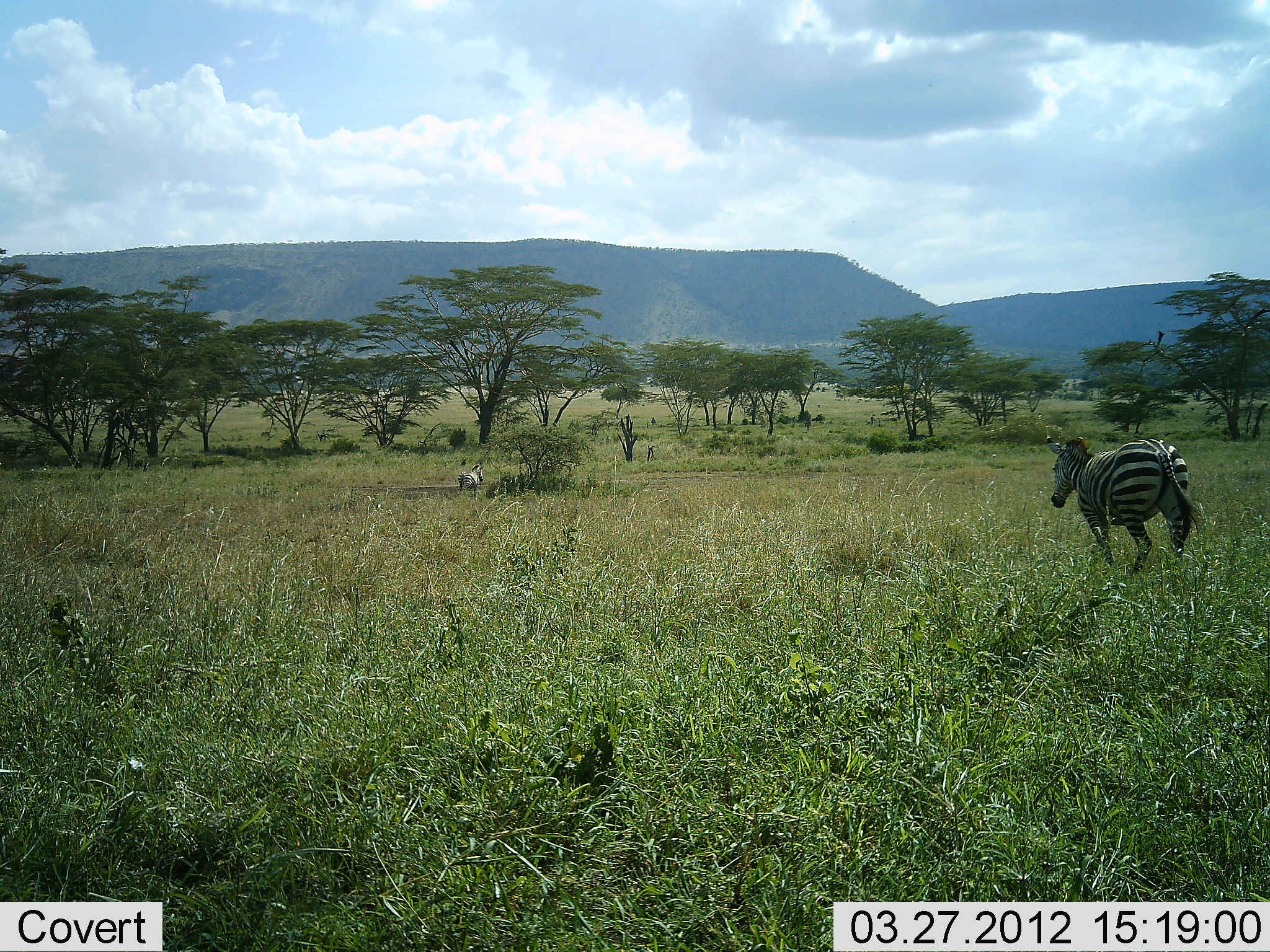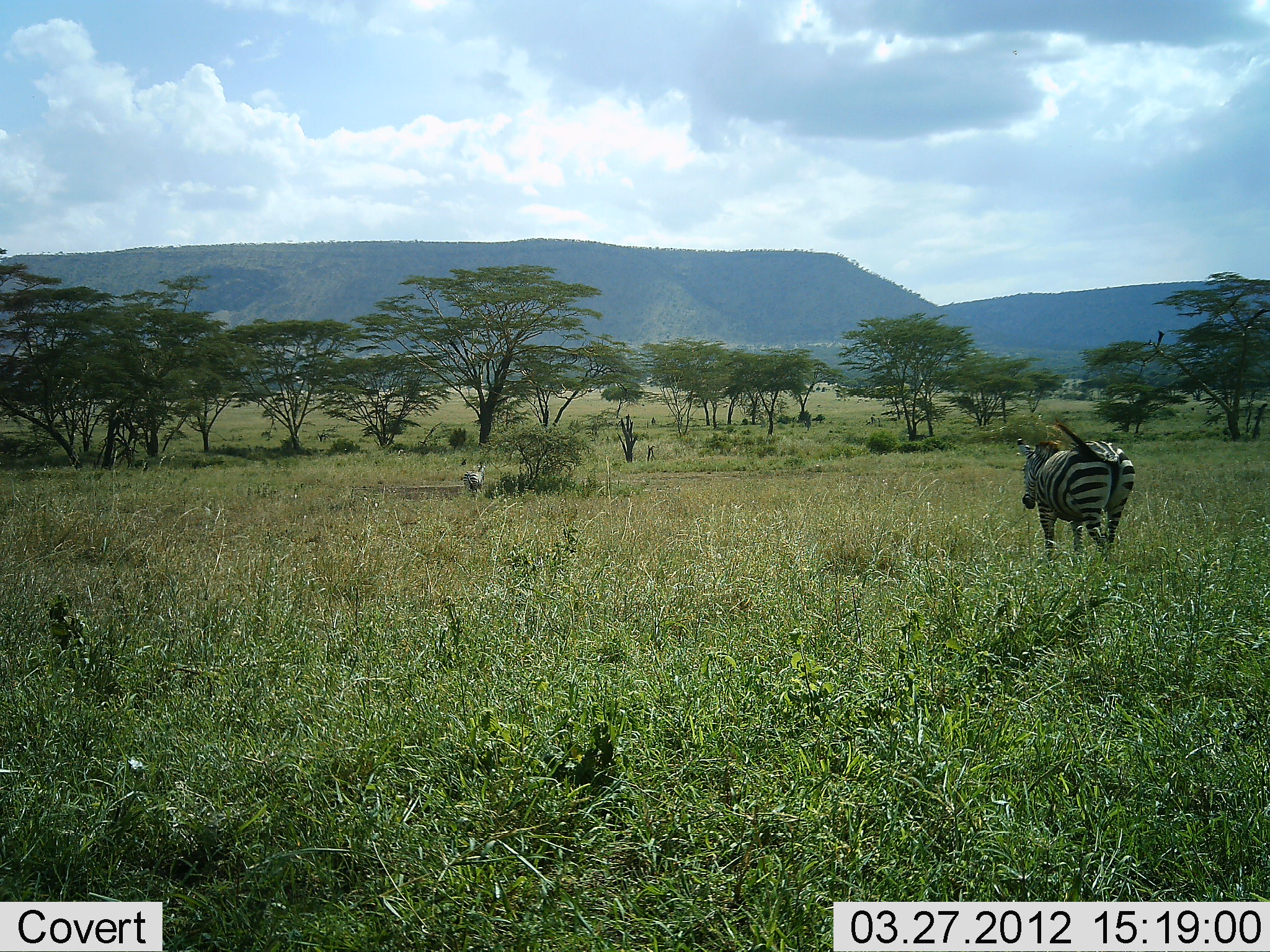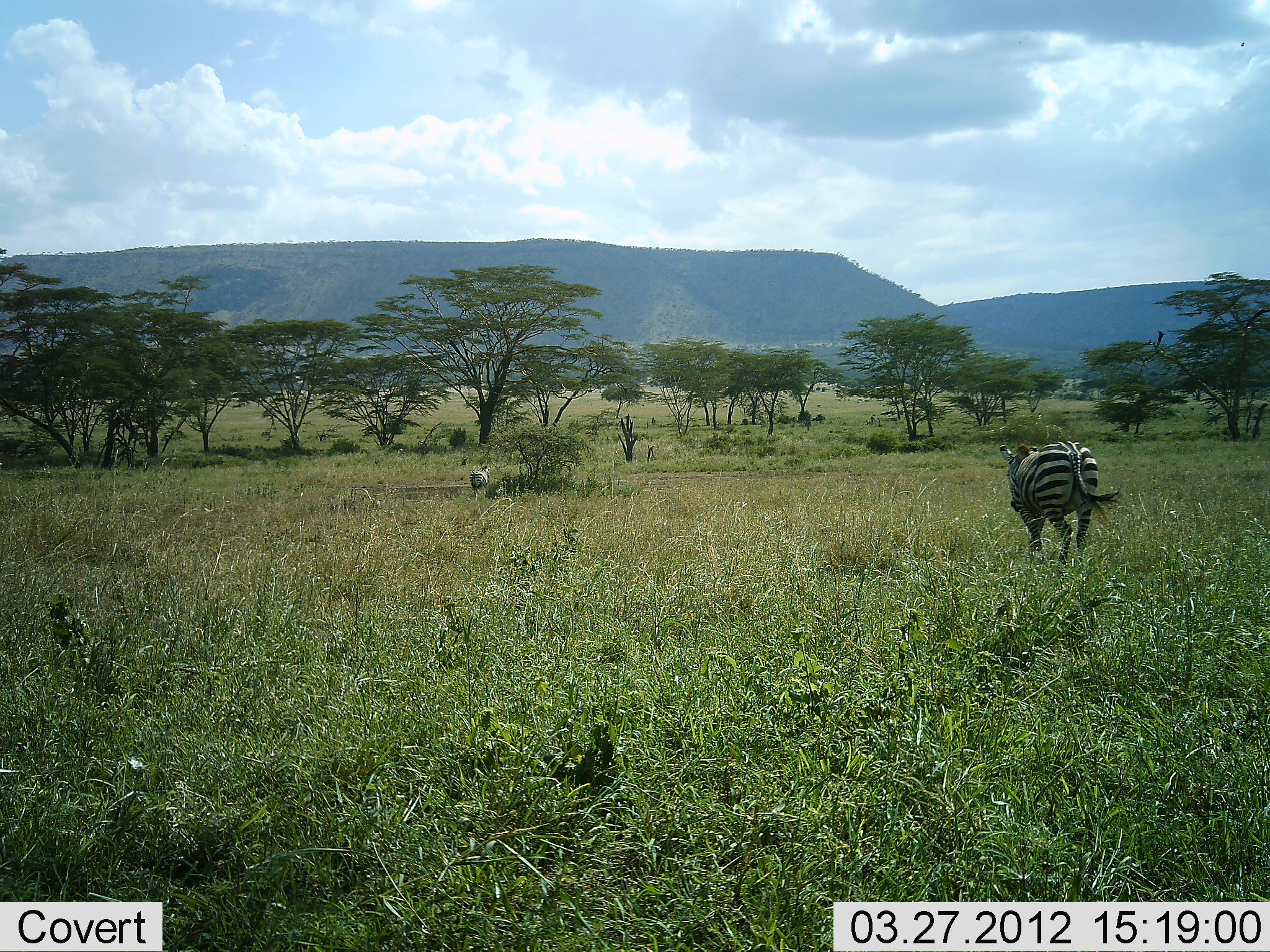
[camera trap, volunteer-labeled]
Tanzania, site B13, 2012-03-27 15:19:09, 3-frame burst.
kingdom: Animalia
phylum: Chordata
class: Mammalia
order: Perissodactyla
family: Equidae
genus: Equus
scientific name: Equus quagga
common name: plains zebra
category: zebra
Zebra (plains zebra) (Equus quagga), count 2. Behavior (volunteer vote fractions): standing 6%, resting 0%, moving 100%, interacting 0%. Young present (vote fraction): 0%. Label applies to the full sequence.